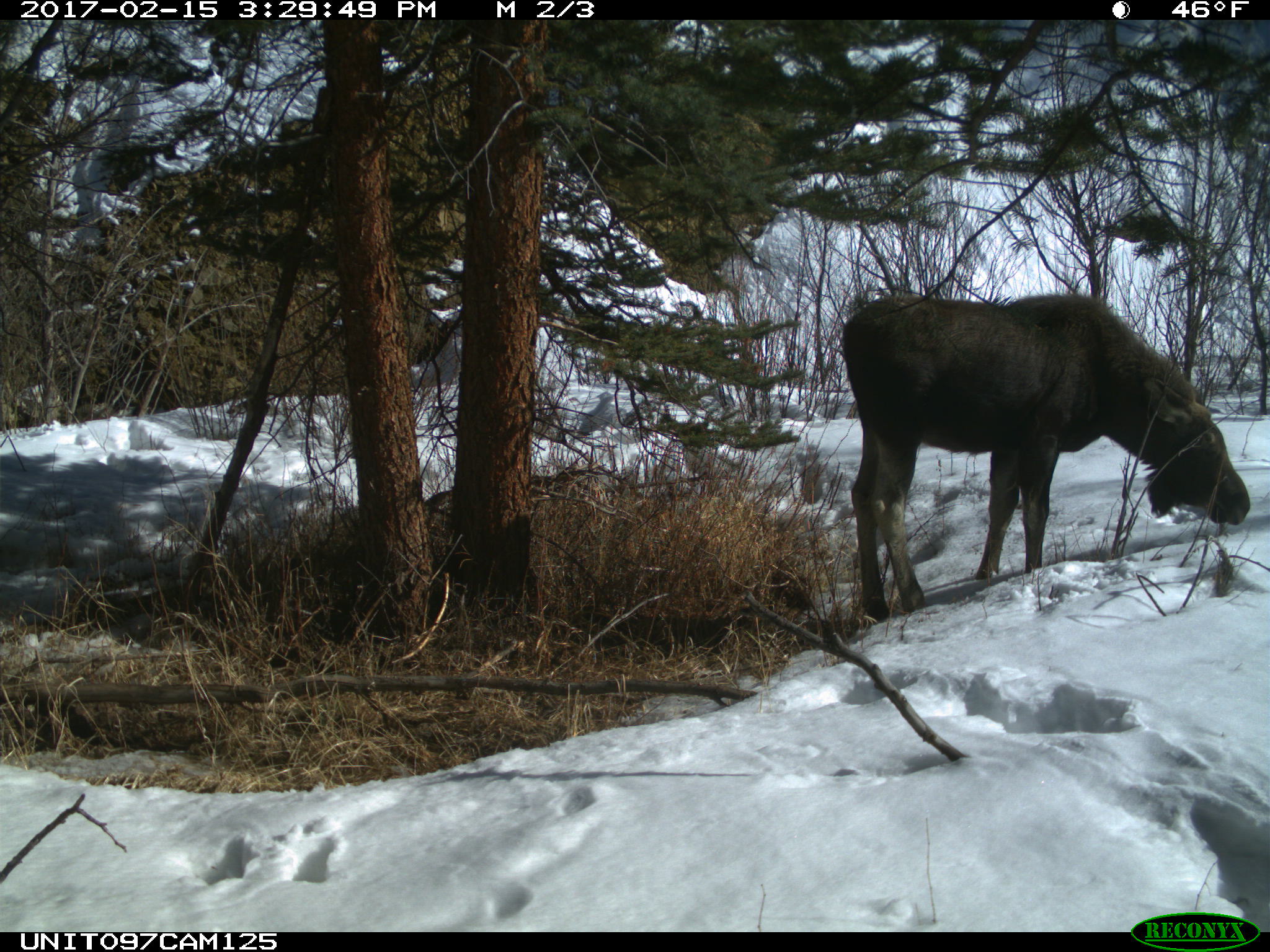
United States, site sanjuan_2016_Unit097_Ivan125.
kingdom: Animalia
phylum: Chordata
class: Mammalia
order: Artiodactyla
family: Cervidae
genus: Alces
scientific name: Alces alces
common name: moose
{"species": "Alces alces (moose)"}